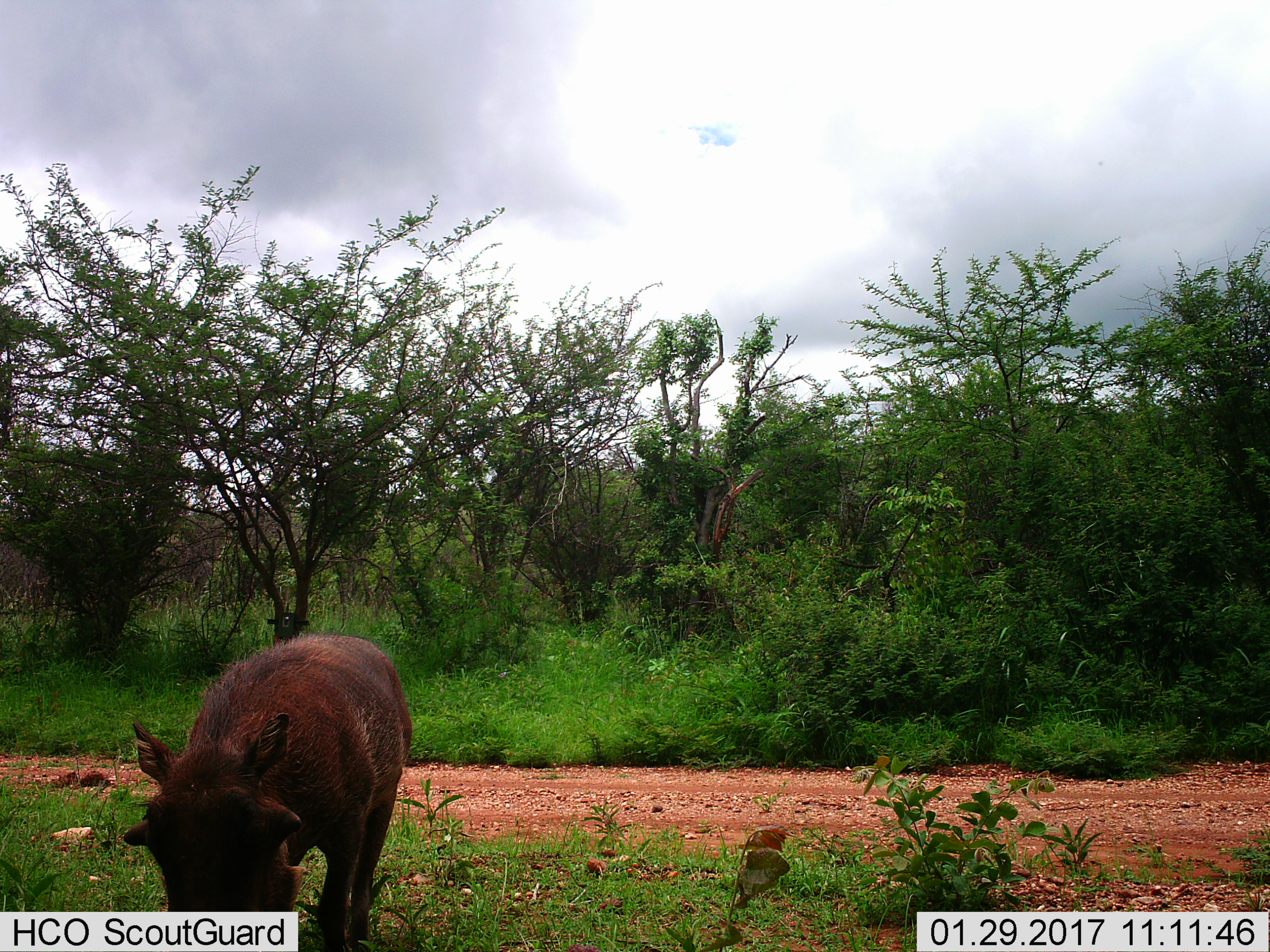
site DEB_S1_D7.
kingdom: Animalia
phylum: Chordata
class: Mammalia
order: Artiodactyla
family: Suidae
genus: Phacochoerus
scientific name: Phacochoerus africanus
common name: warthog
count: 1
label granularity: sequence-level